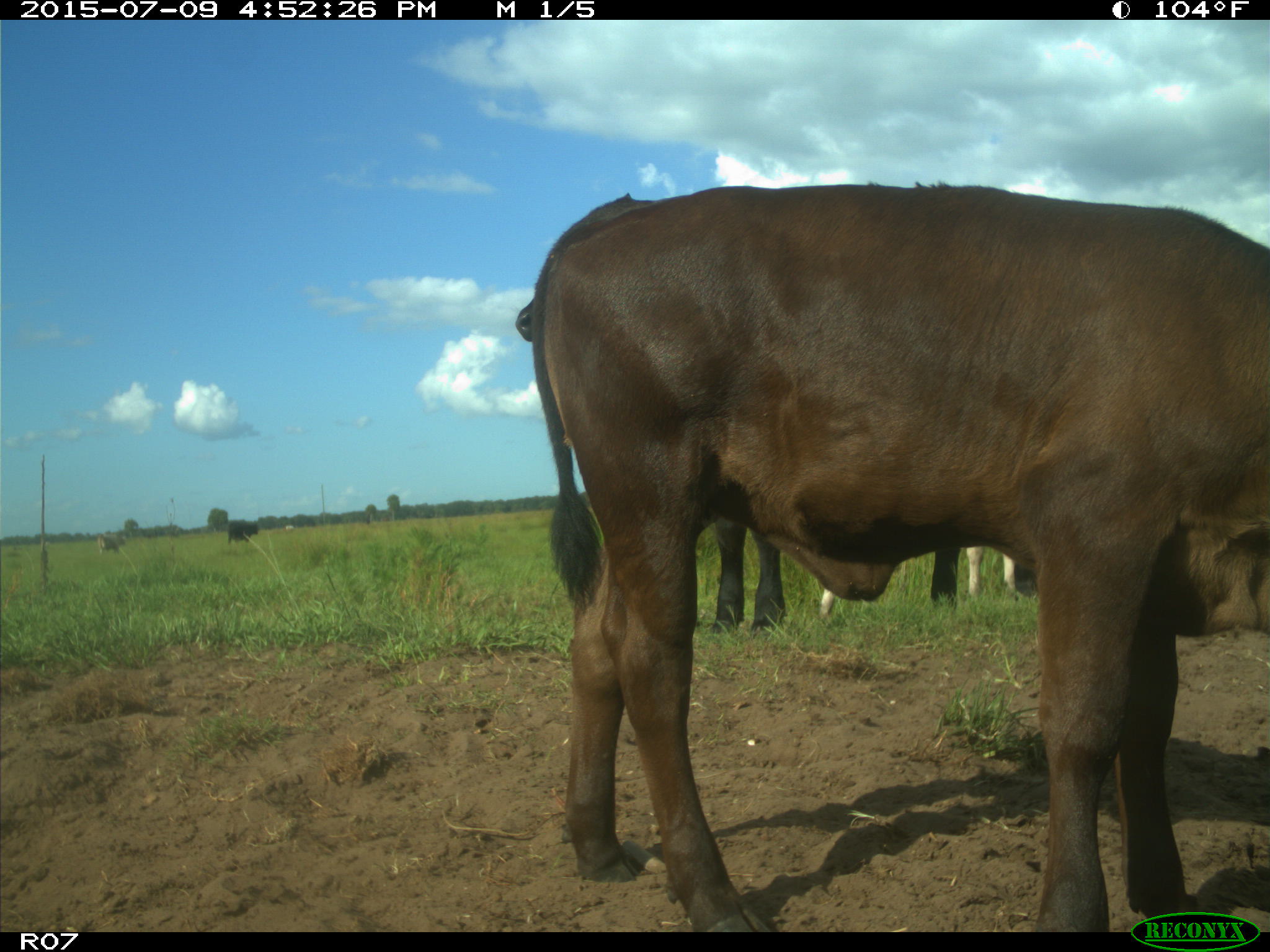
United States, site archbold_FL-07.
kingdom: Animalia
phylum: Chordata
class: Mammalia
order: Artiodactyla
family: Bovidae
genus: Bos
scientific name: Bos taurus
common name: domestic cow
Bos taurus (domestic cow).